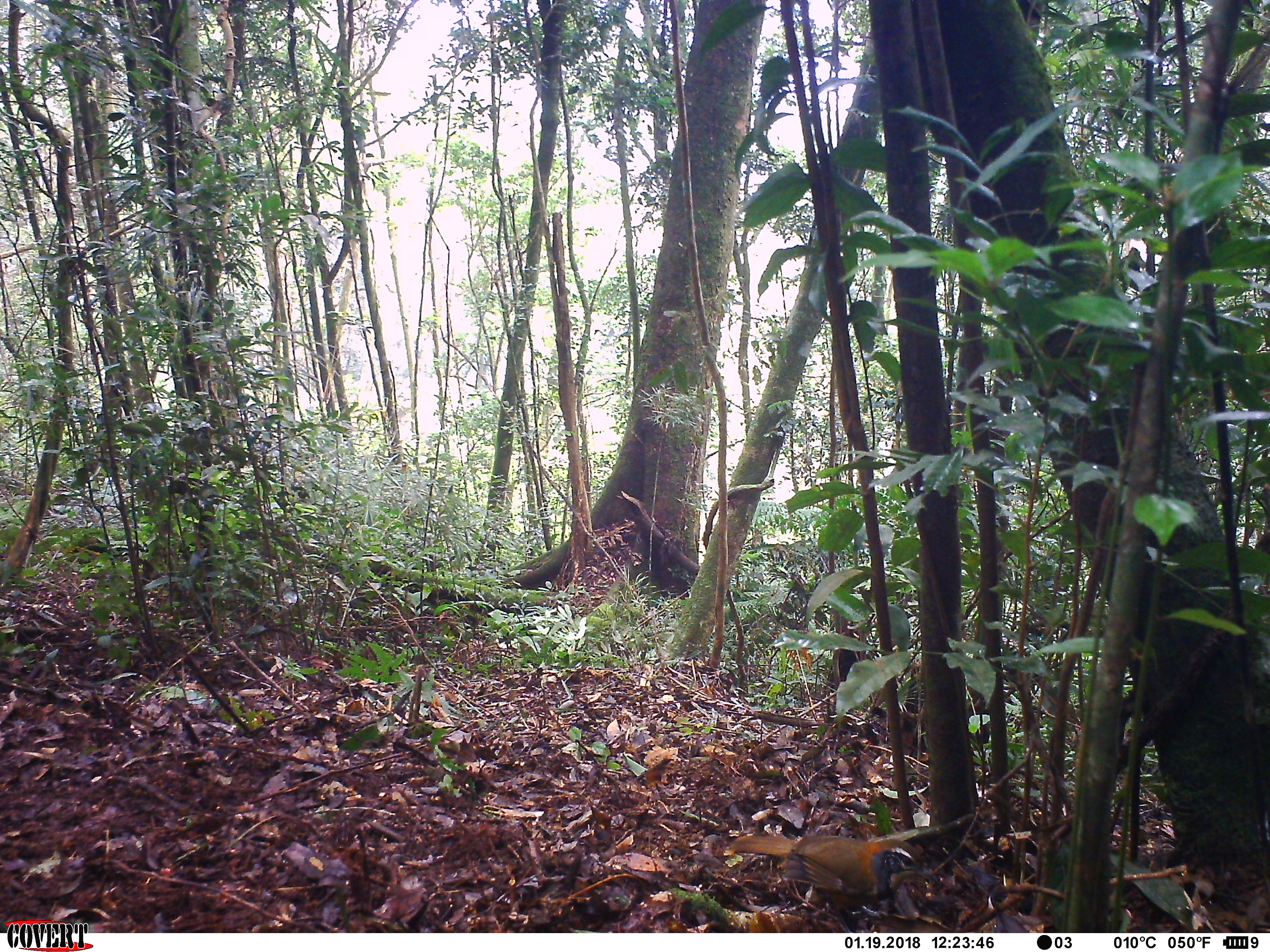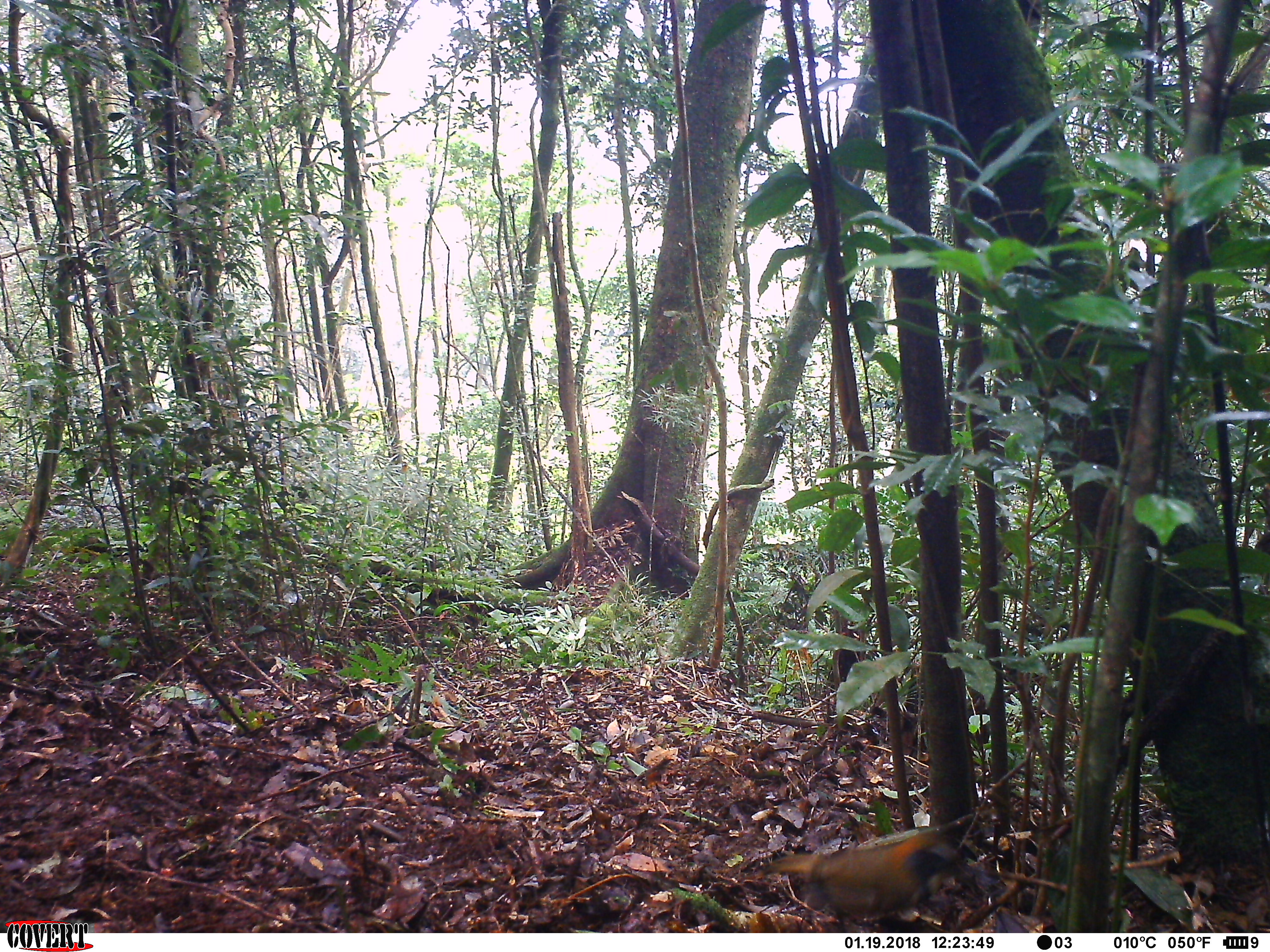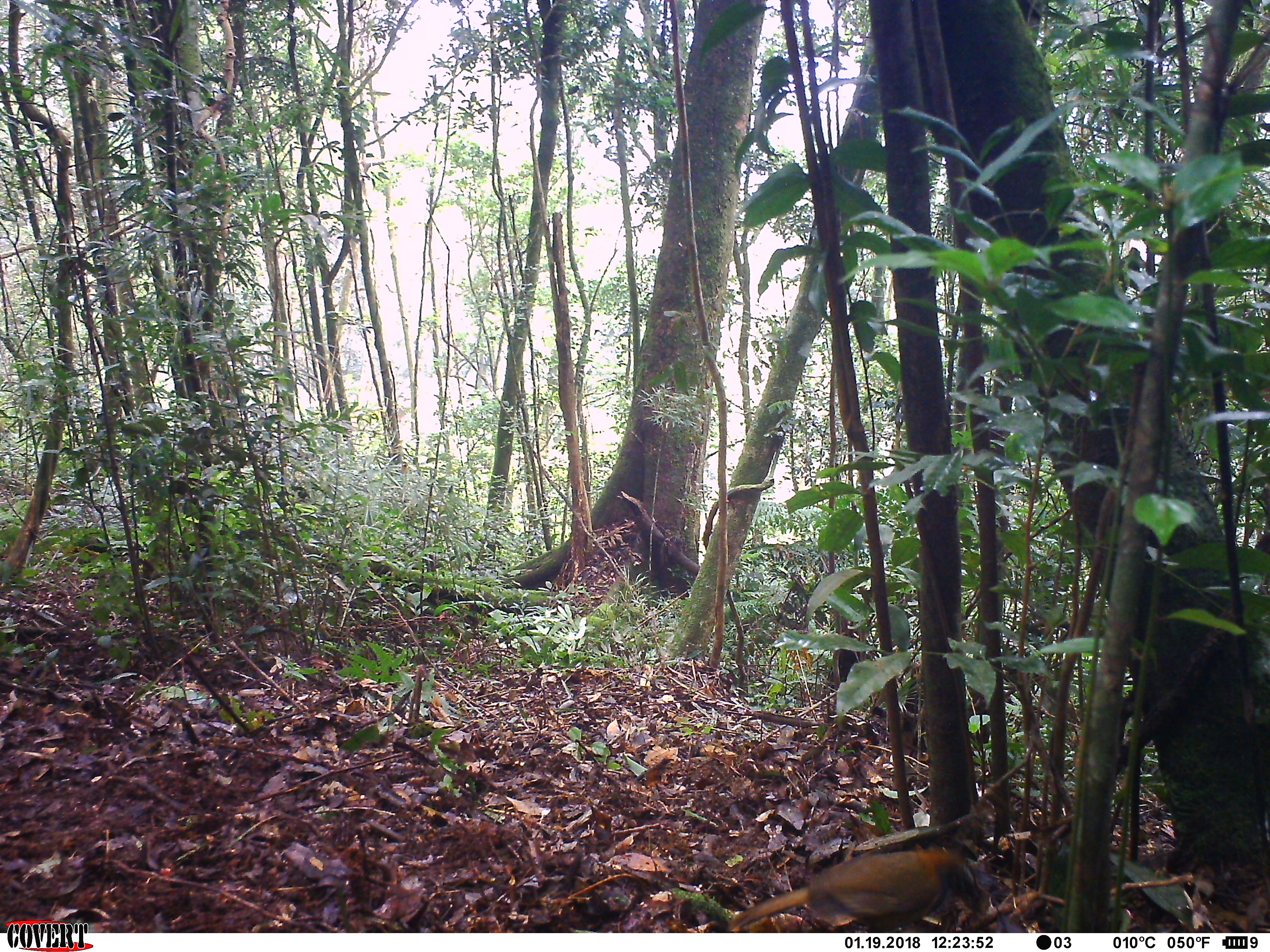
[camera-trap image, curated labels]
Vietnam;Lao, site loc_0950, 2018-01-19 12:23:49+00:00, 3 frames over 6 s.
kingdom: Animalia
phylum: Chordata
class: Aves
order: Passeriformes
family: Leiothrichidae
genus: Pterorhinus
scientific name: Pterorhinus pectoralis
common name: necklaced laughingthrush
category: necklaced laughingthrush sp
Necklaced laughingthrush sp (necklaced laughingthrush) (Pterorhinus pectoralis). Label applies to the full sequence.